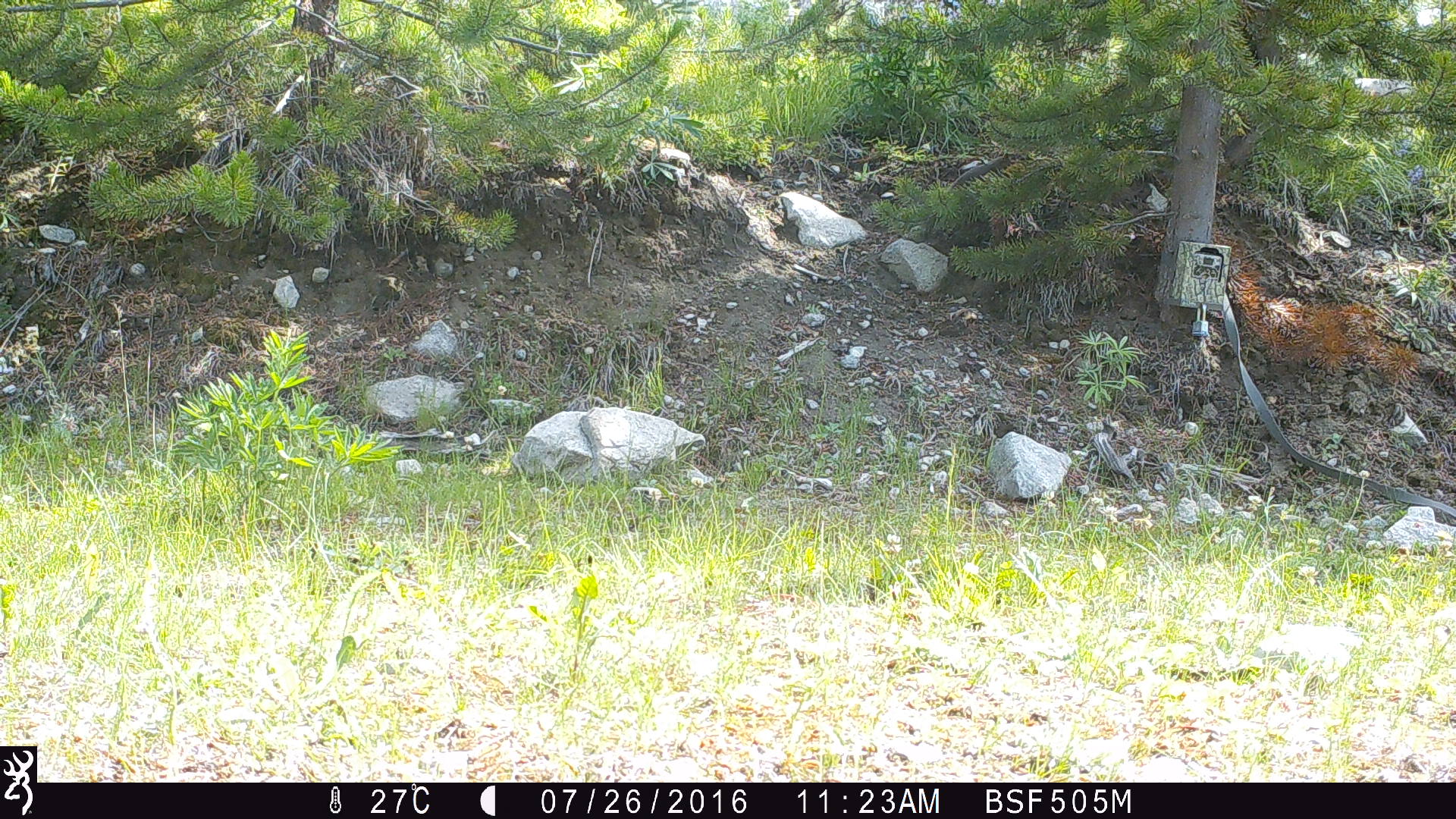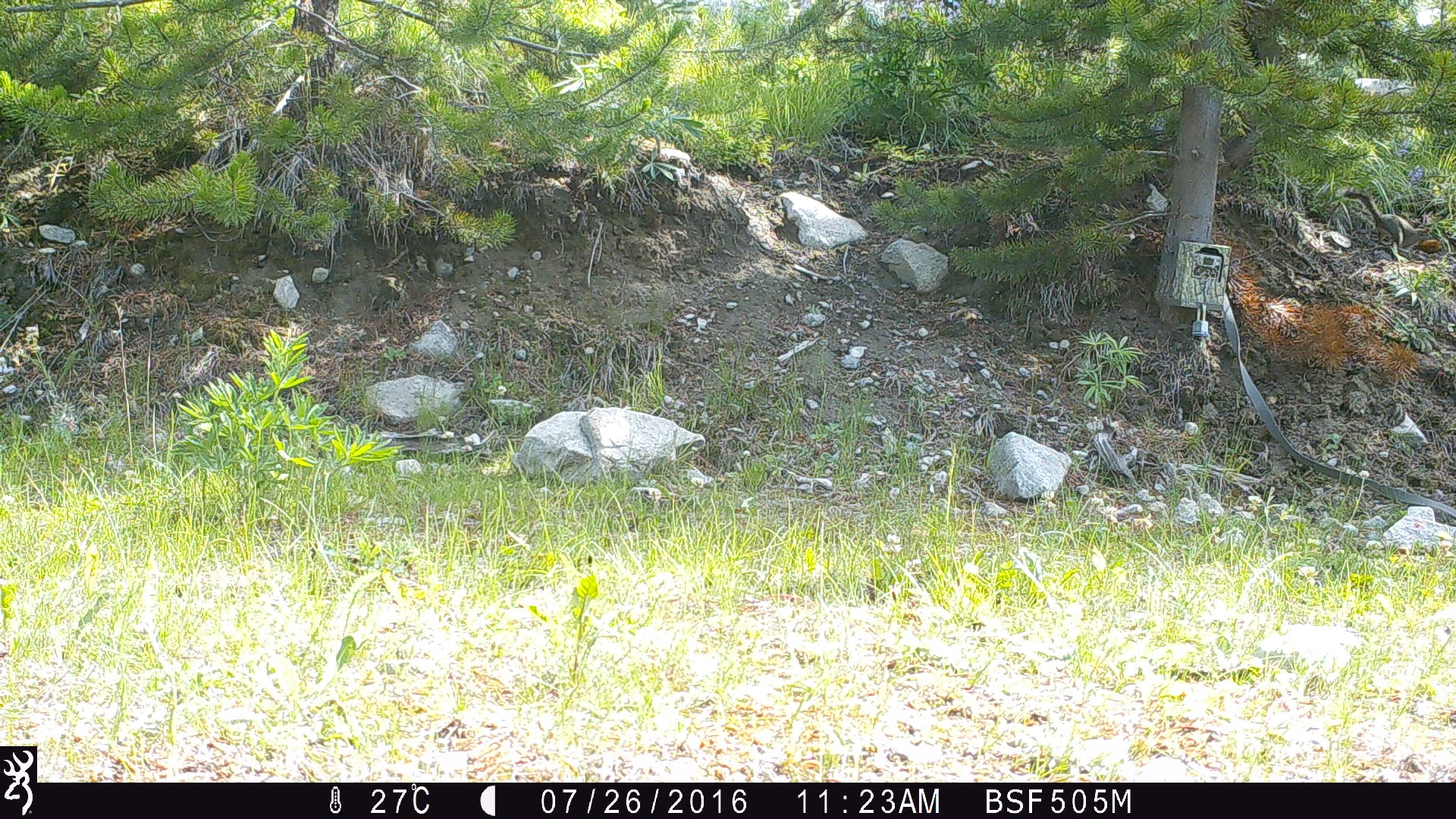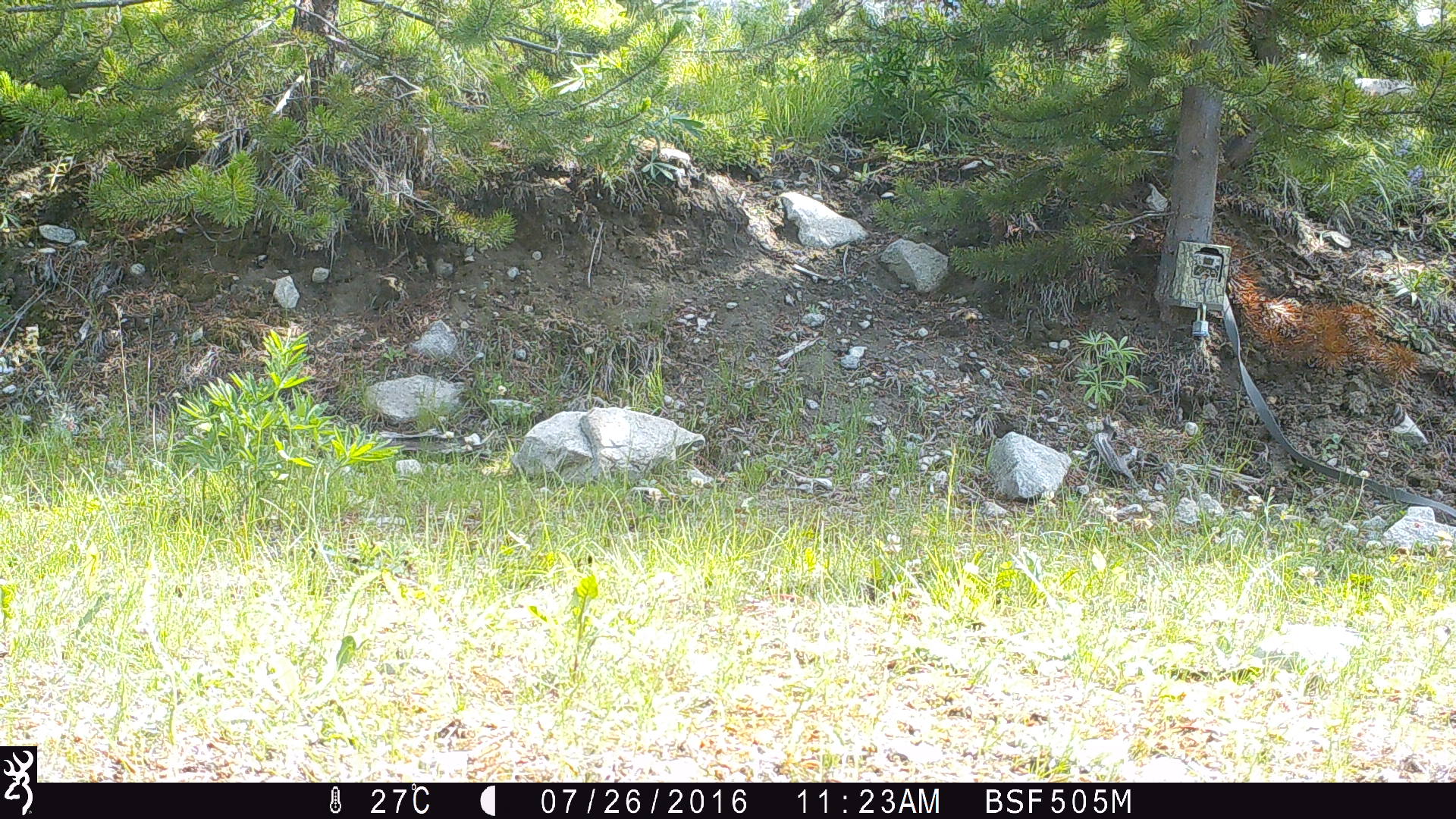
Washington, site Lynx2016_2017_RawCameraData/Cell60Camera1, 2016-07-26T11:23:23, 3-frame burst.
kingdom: Animalia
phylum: Chordata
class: Mammalia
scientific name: Mammalia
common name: small mammal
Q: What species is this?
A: Small mammal (Mammalia).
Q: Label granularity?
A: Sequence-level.